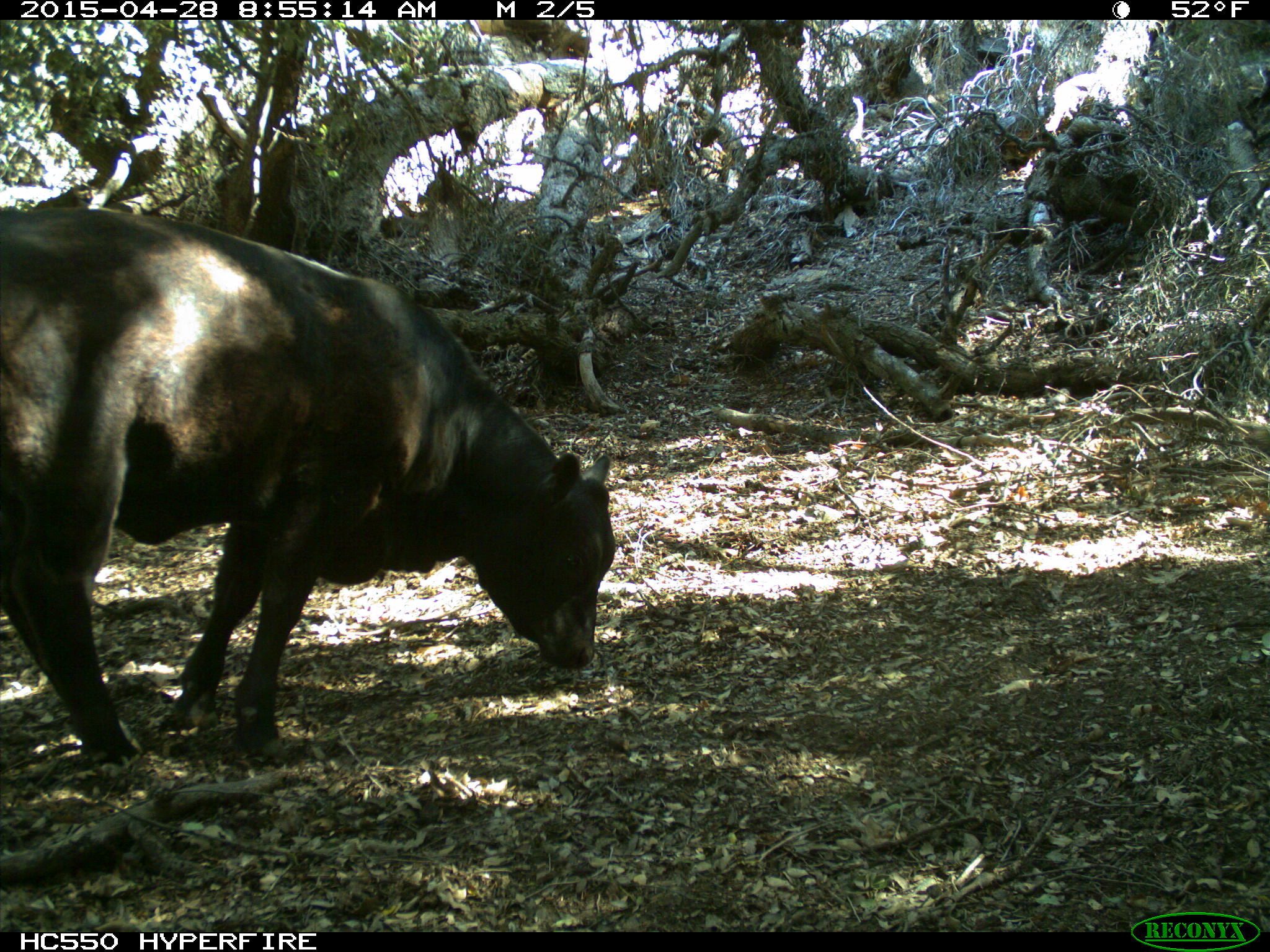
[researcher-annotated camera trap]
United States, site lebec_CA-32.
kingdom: Animalia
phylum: Chordata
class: Mammalia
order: Artiodactyla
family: Bovidae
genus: Bos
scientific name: Bos taurus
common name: domestic cow